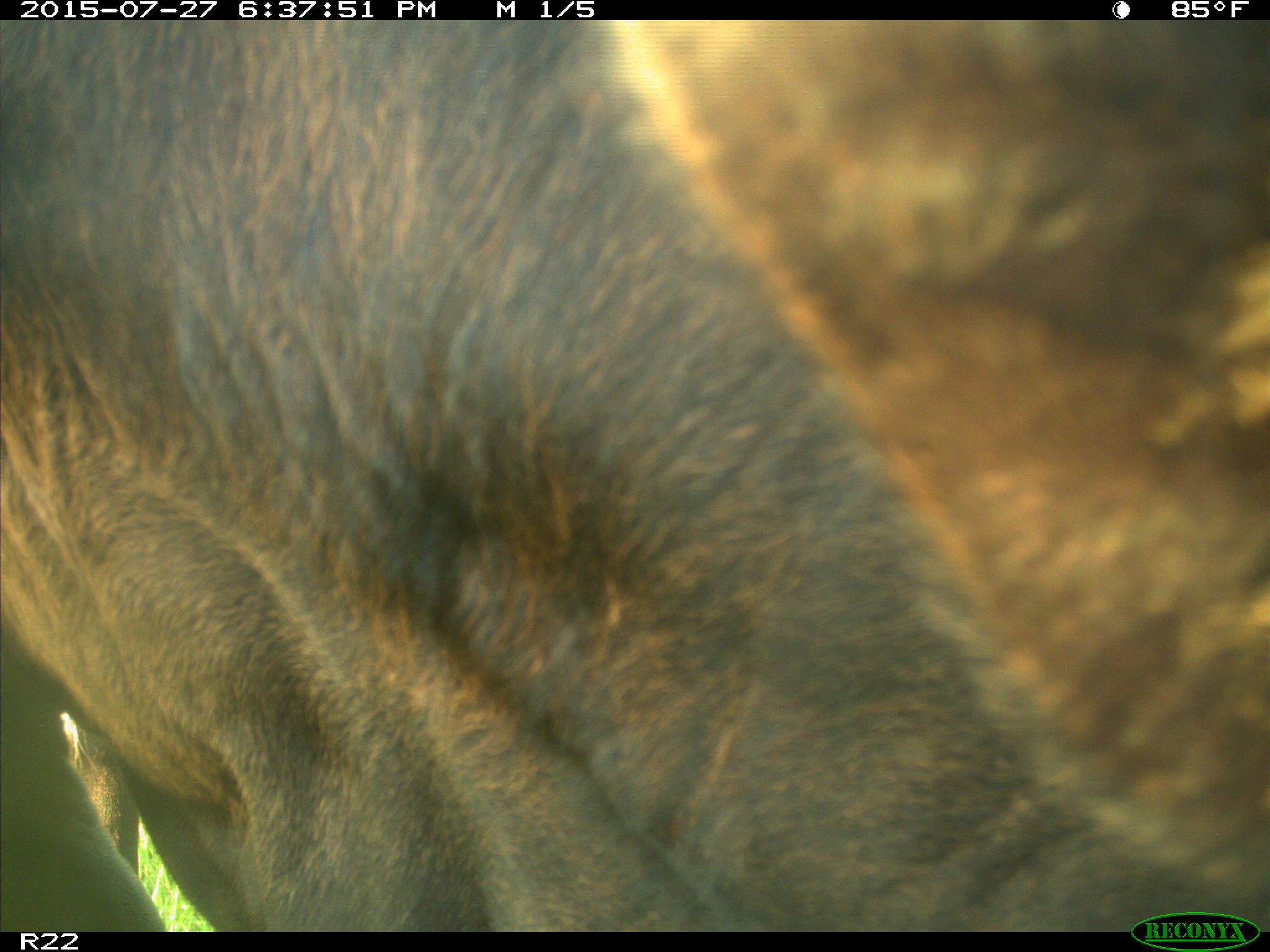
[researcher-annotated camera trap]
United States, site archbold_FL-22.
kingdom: Animalia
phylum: Chordata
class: Mammalia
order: Artiodactyla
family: Bovidae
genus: Bos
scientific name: Bos taurus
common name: domestic cow